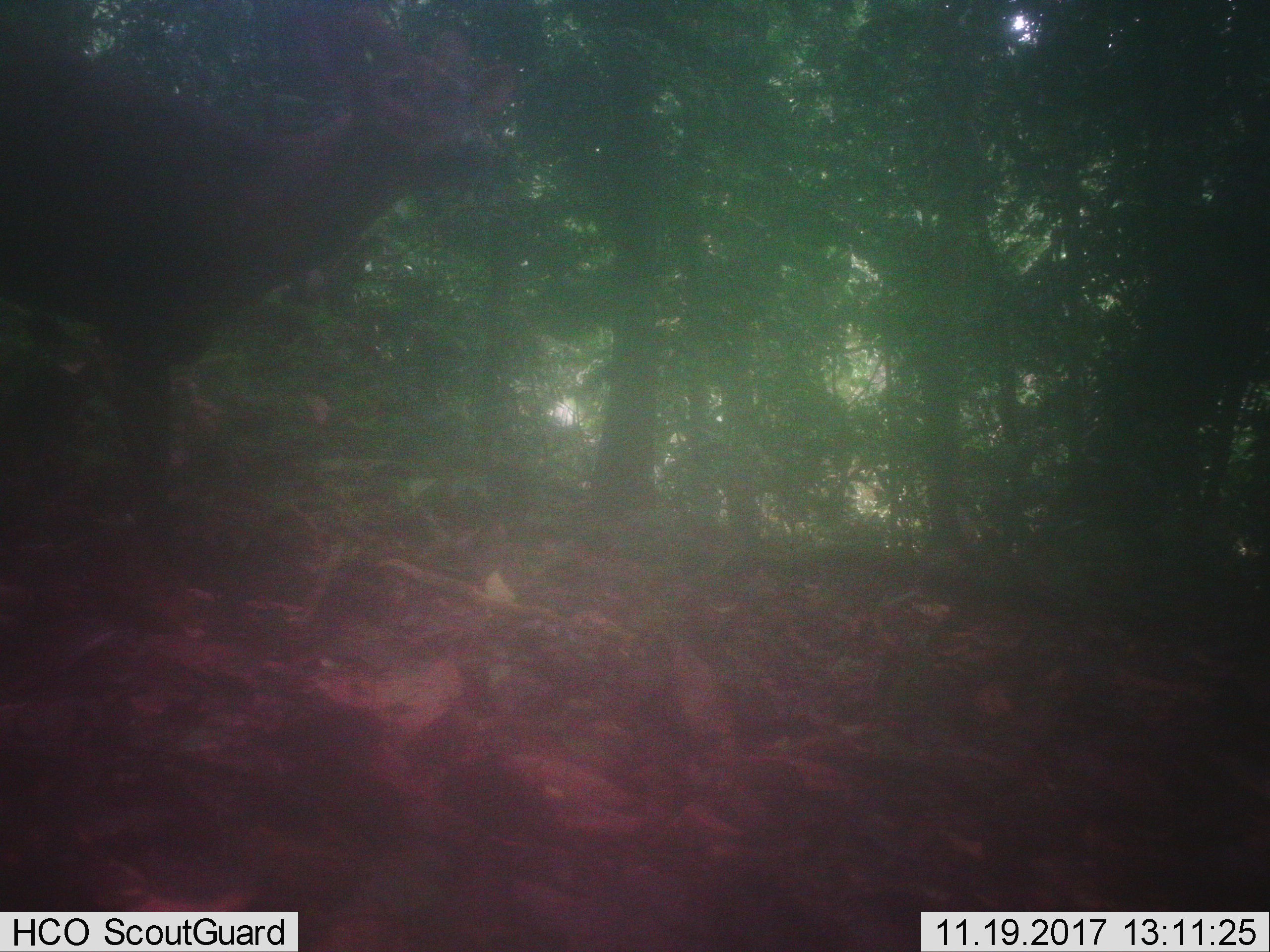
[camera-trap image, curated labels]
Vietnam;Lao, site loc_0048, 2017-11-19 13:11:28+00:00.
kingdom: Animalia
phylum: Chordata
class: Mammalia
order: Artiodactyla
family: Cervidae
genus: Muntiacus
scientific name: Muntiacus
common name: muntjacs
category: unidentified muntjac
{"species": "unidentified muntjac (muntjacs) (Muntiacus)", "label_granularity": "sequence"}